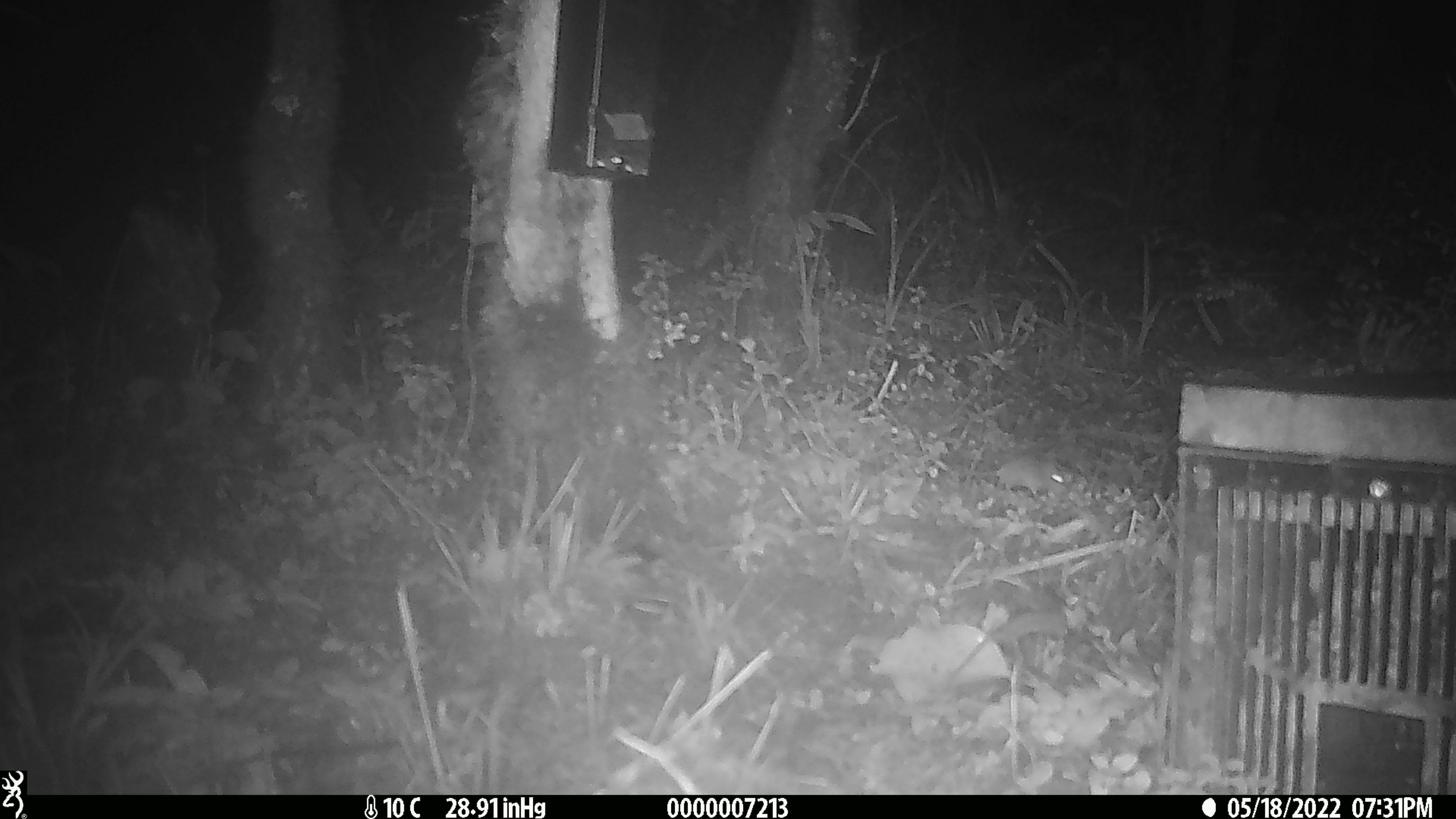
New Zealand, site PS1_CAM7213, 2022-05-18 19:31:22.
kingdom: Animalia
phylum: Chordata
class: Mammalia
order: Rodentia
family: Muridae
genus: Mus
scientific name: Mus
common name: mouse